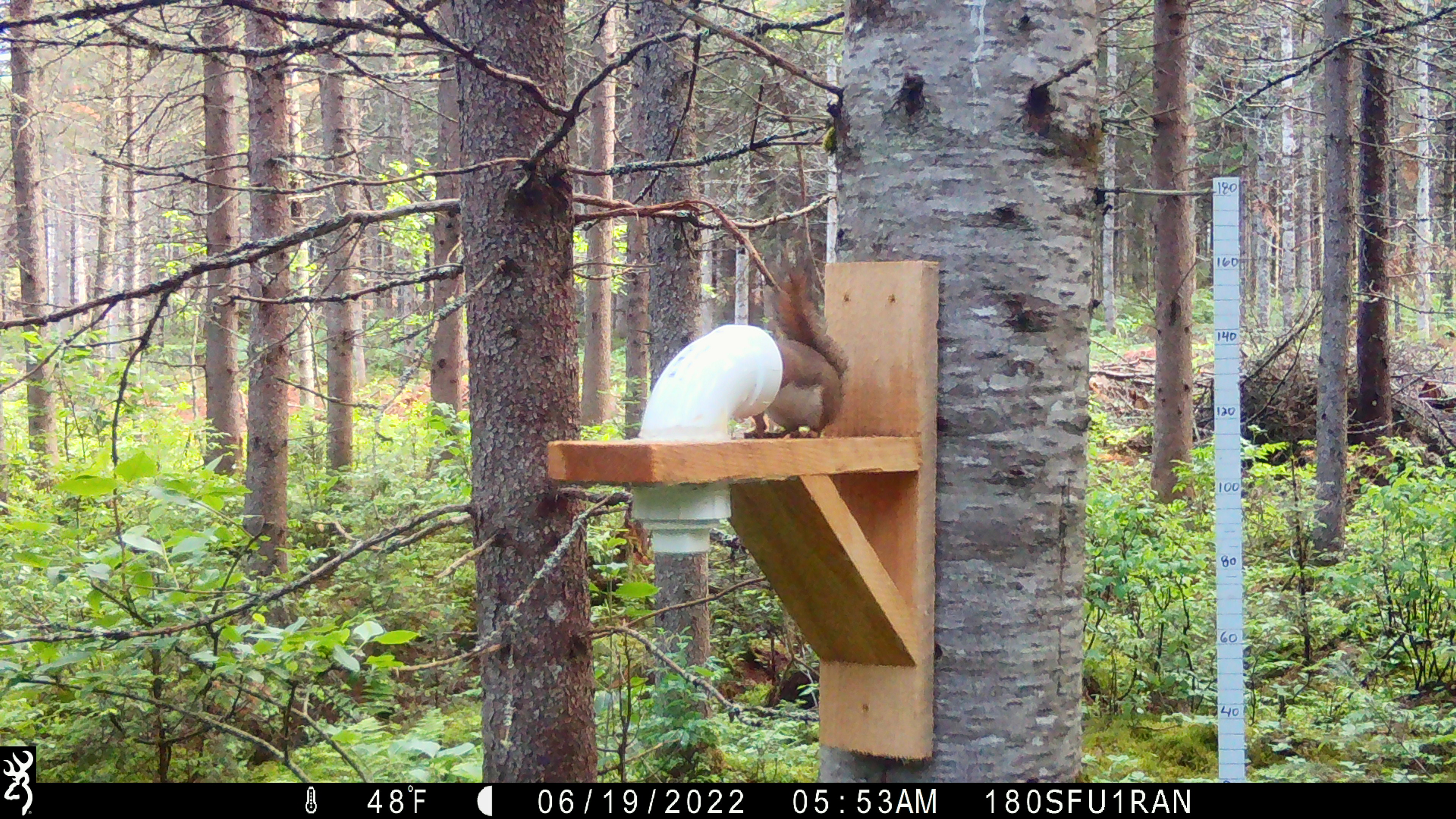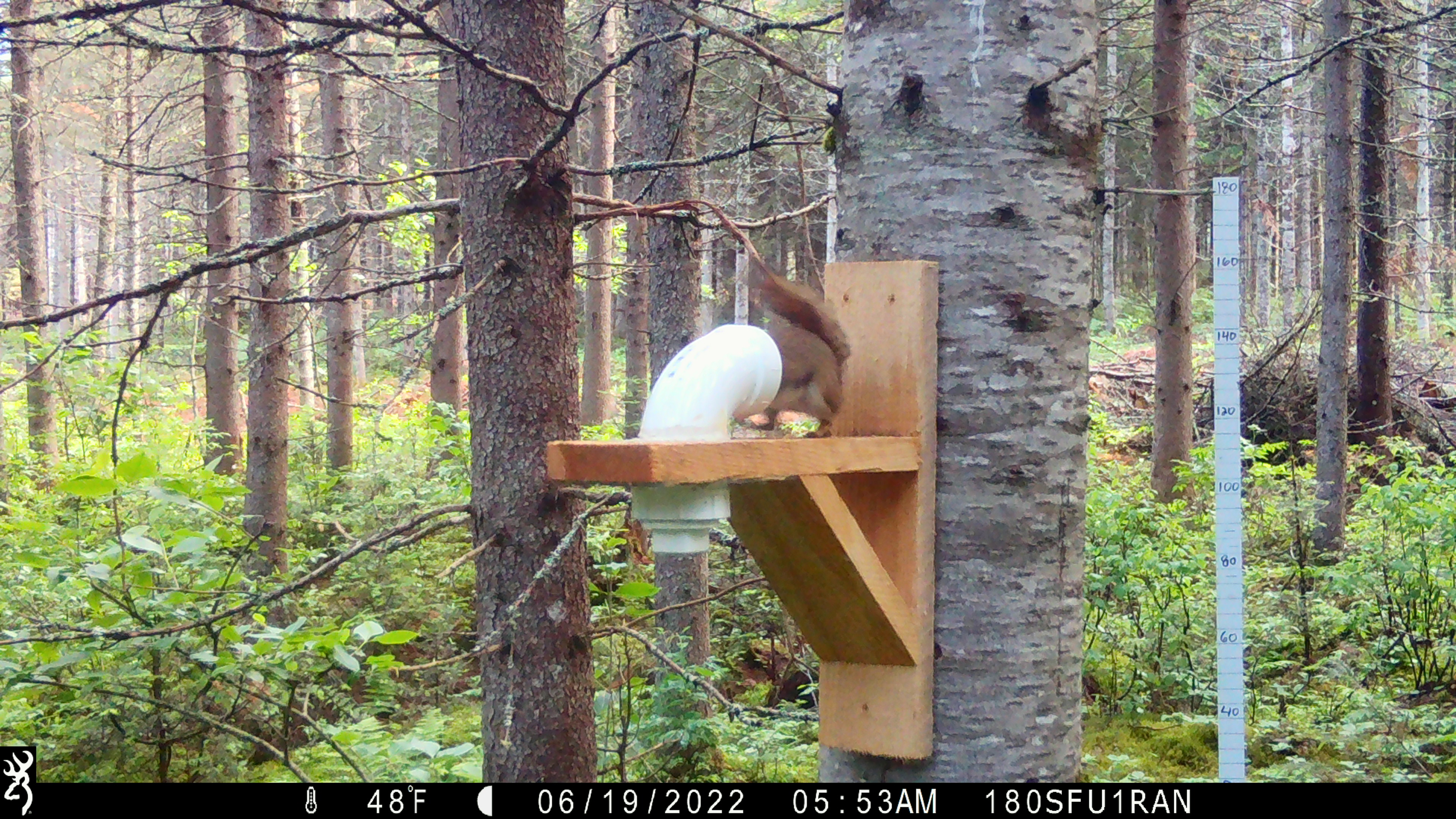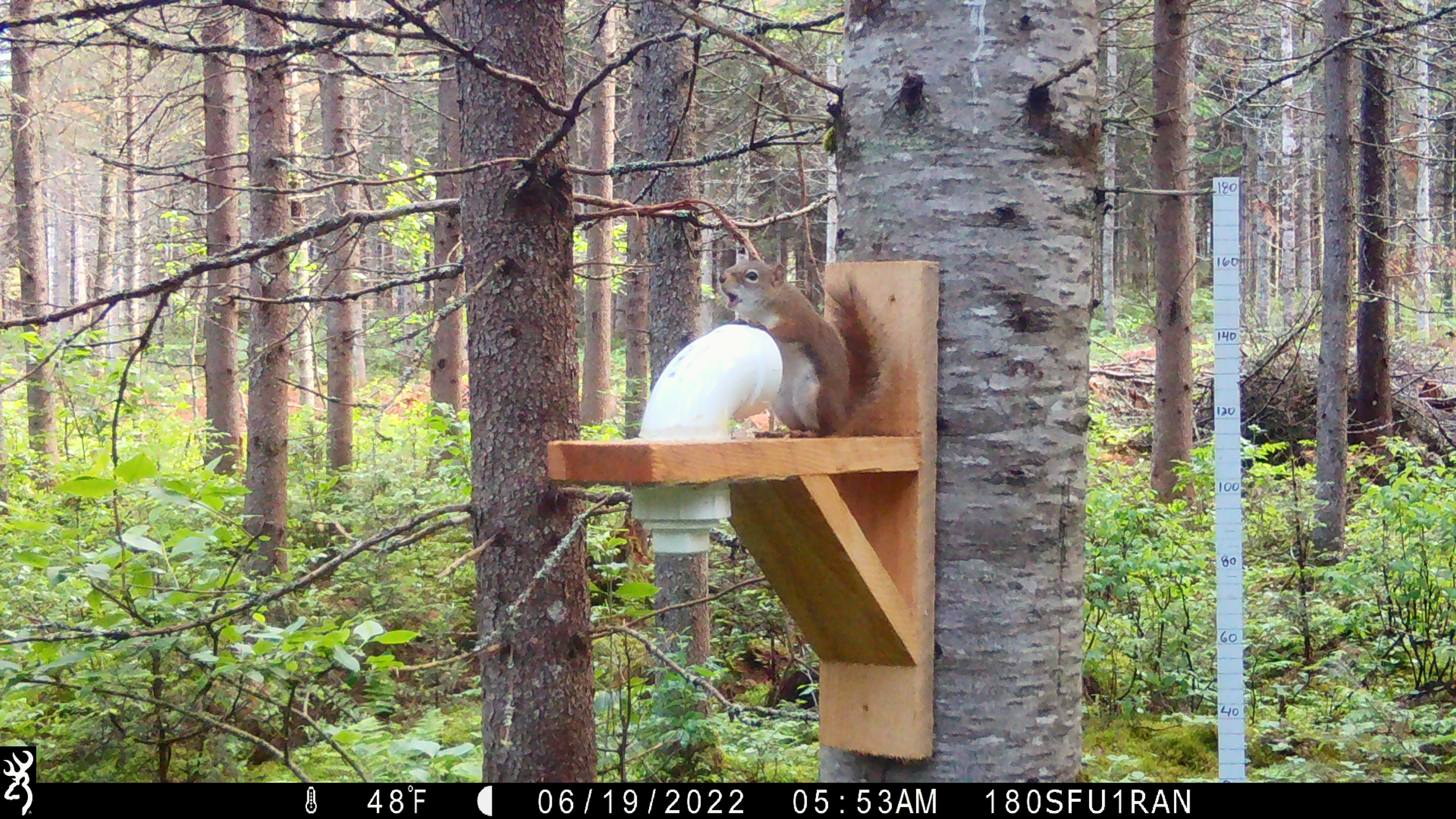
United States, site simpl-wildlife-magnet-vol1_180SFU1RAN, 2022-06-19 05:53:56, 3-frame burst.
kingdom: Animalia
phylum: Chordata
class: Mammalia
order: Rodentia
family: Sciuridae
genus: Tamiasciurus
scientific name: Tamiasciurus hudsonicus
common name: red squirrel